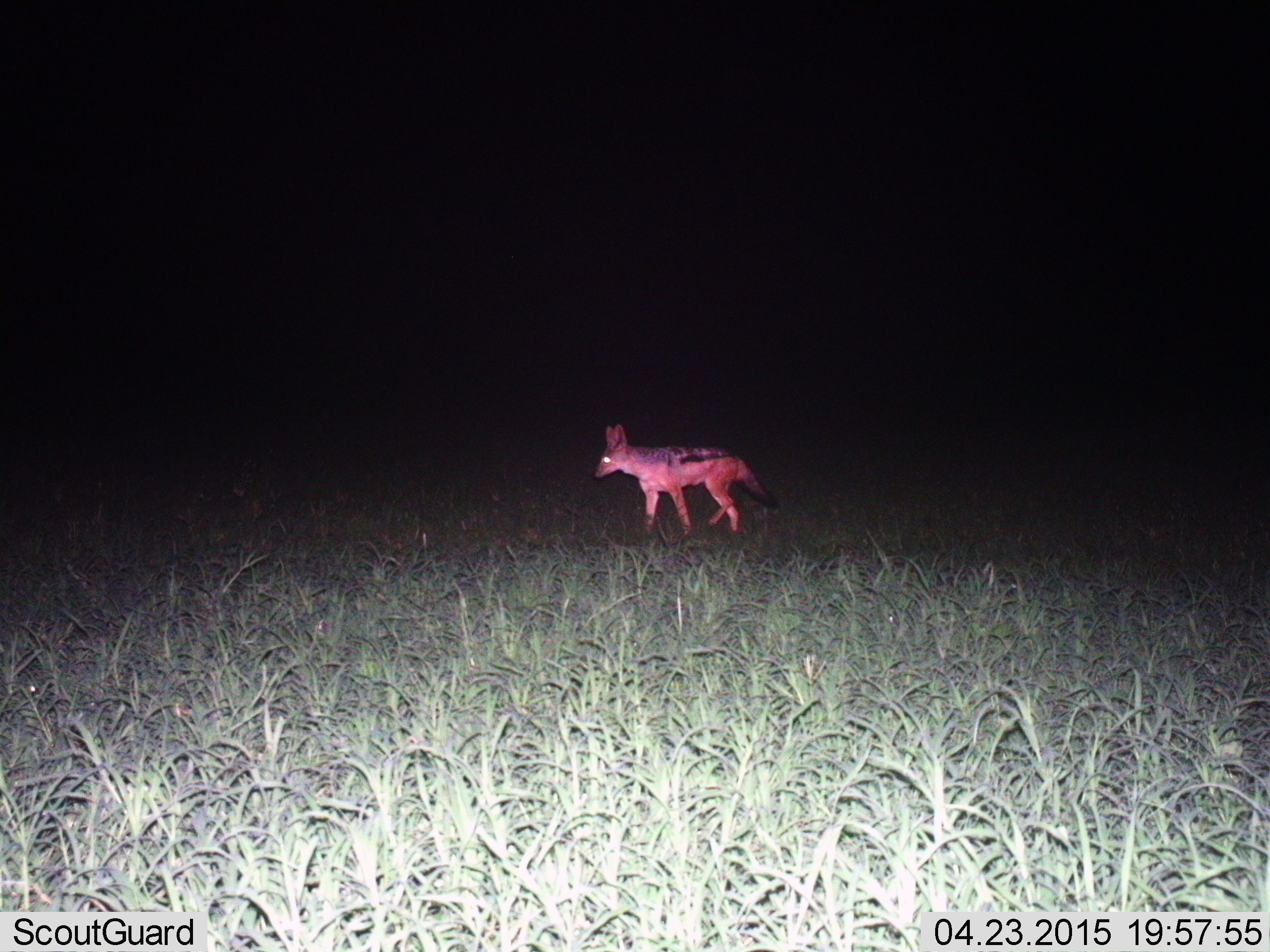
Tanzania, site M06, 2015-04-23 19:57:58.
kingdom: Animalia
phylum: Chordata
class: Mammalia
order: Carnivora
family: Canidae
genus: Lupulella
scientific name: Lupulella mesomelas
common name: black-backed jackal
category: jackal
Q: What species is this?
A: Jackal (black-backed jackal) (Lupulella mesomelas).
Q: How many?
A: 1.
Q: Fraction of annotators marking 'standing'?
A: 40%.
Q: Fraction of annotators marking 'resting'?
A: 0%.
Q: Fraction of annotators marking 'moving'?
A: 70%.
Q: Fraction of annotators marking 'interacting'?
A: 0%.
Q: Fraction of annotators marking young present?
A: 0%.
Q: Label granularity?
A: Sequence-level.